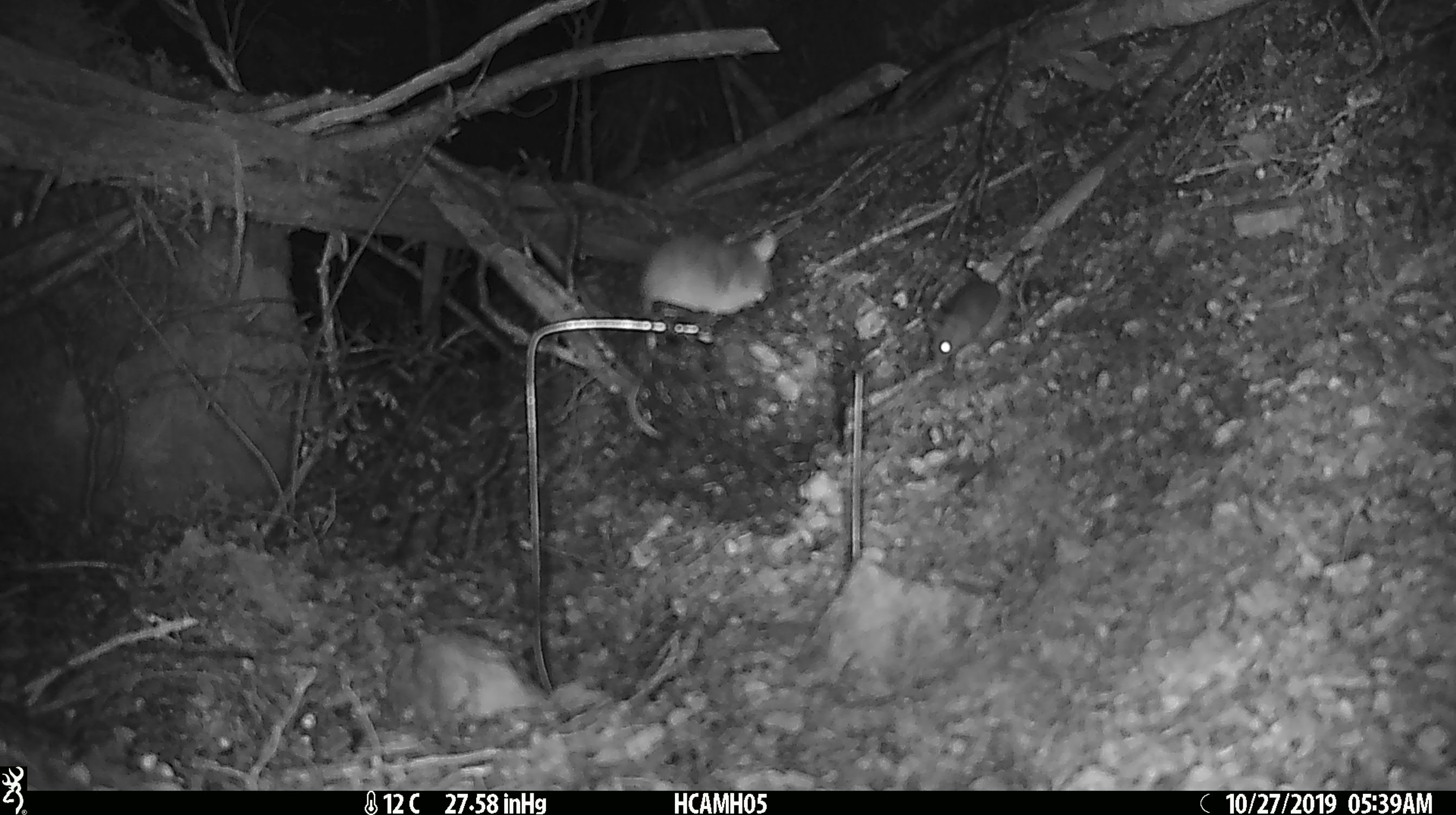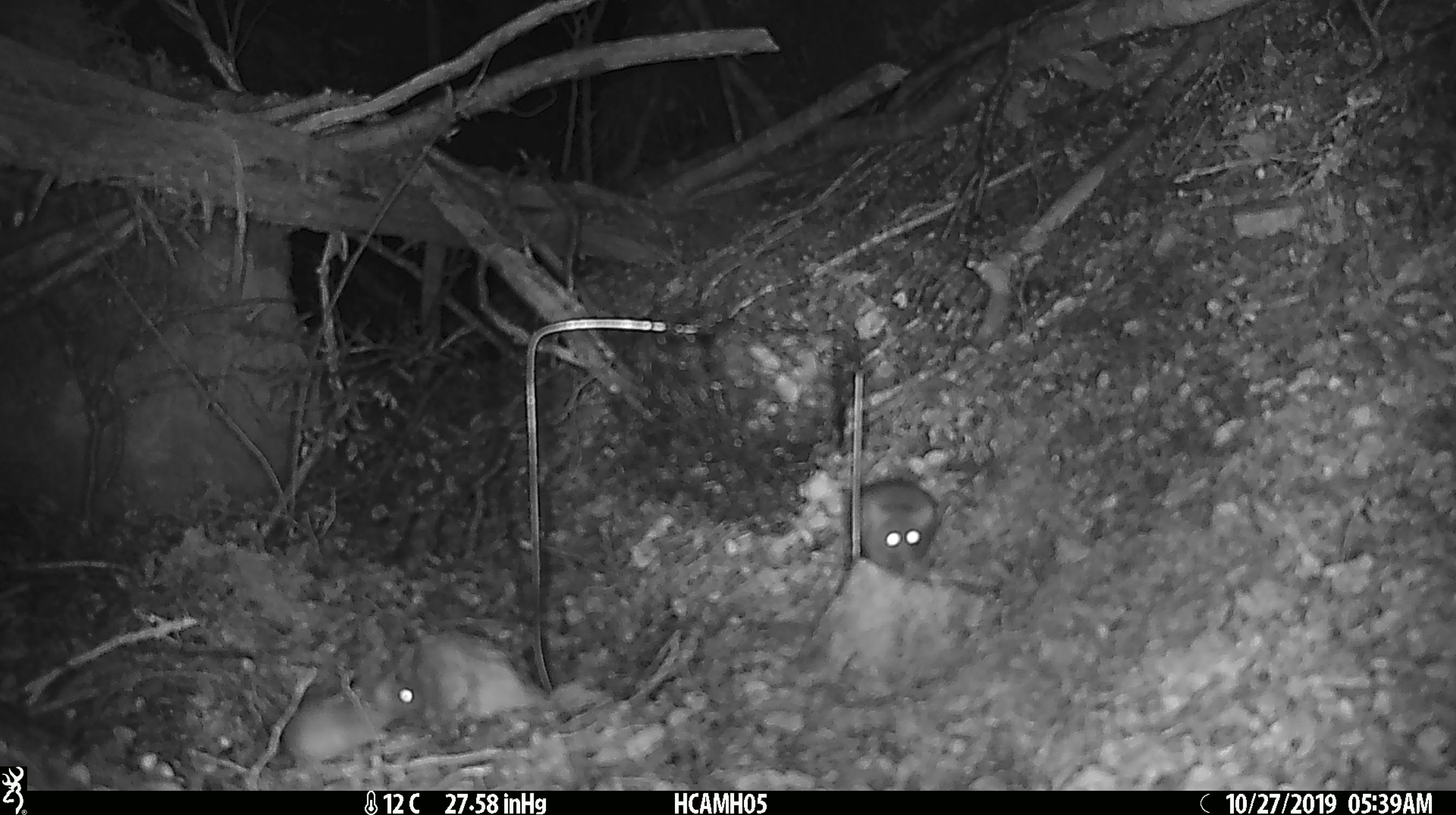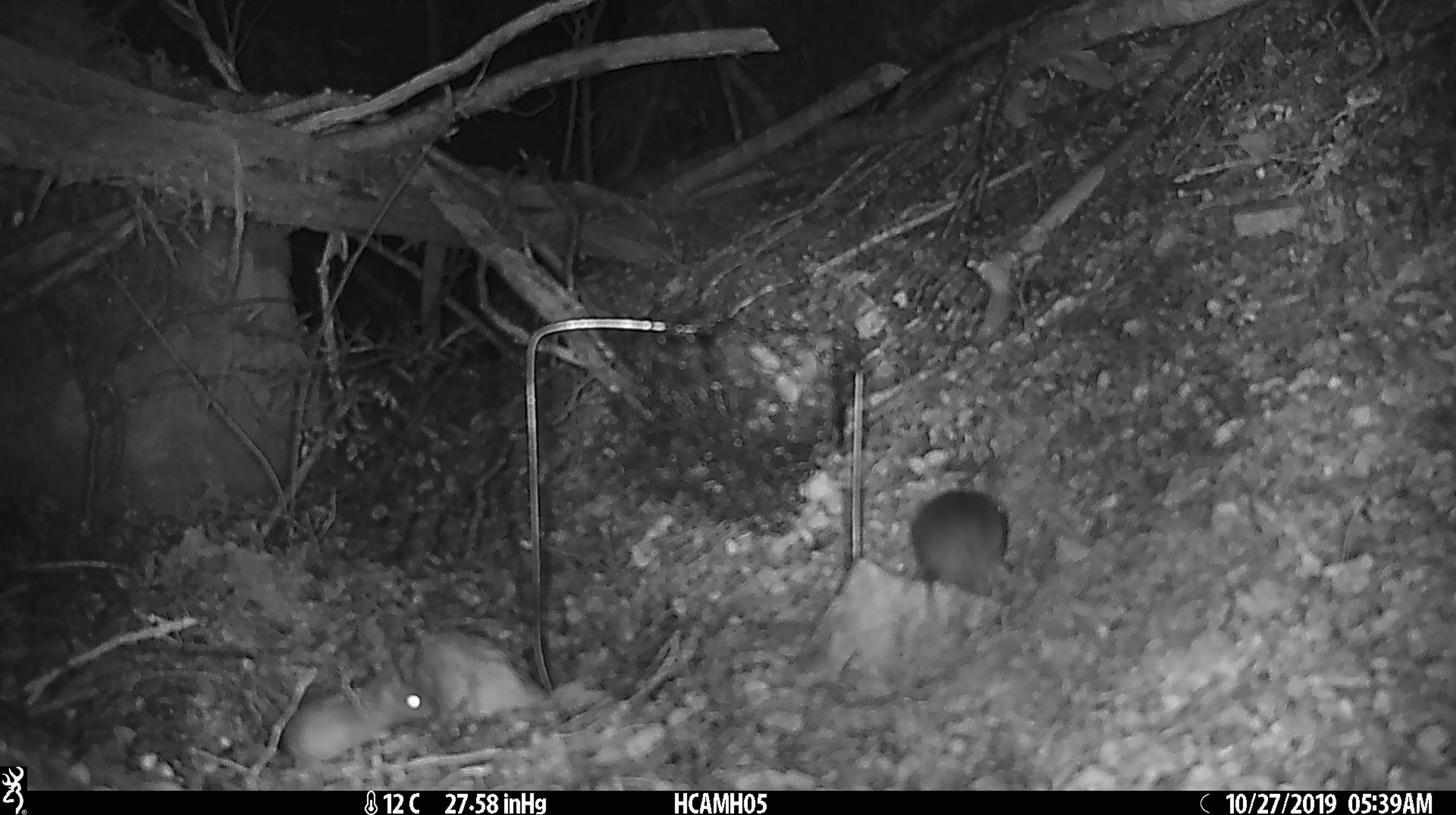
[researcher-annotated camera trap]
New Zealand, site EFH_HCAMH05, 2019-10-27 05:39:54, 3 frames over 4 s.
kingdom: Animalia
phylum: Chordata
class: Mammalia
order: Rodentia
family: Muridae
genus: Mus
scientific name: Mus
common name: mouse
Mouse (Mus).